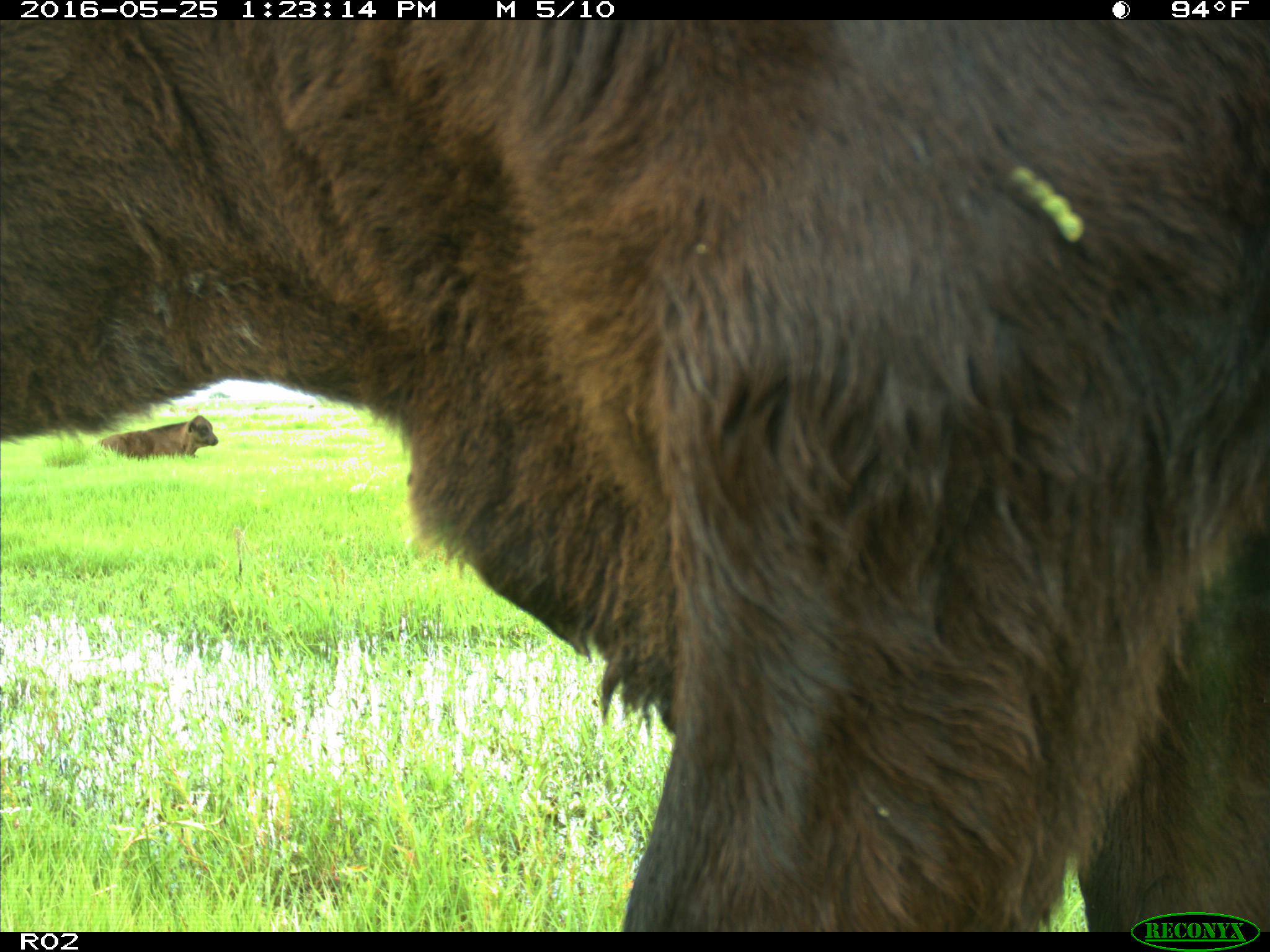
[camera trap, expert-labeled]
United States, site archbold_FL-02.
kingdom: Animalia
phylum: Chordata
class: Mammalia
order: Artiodactyla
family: Bovidae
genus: Bos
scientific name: Bos taurus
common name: domestic cow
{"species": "Bos taurus (domestic cow)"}